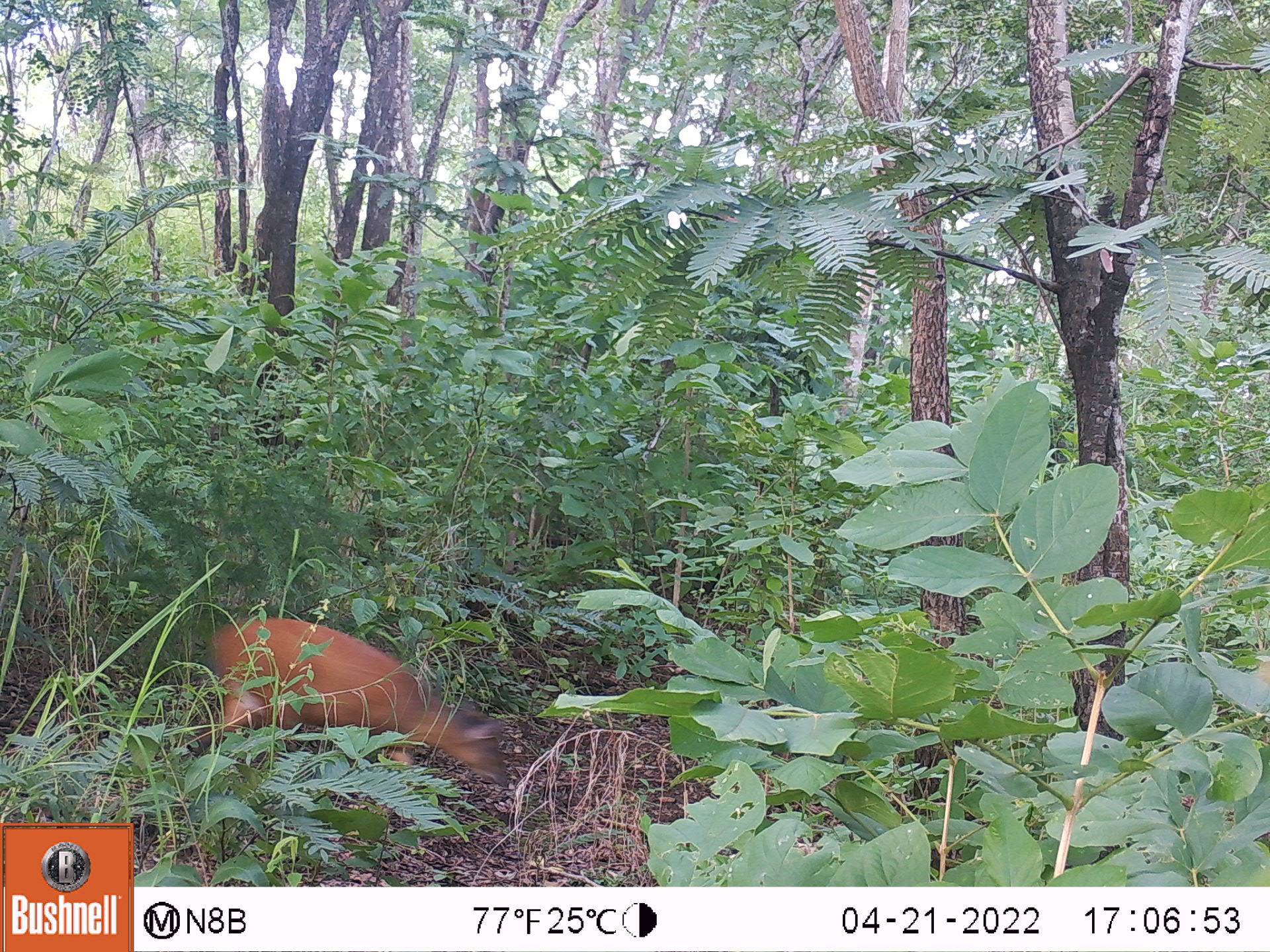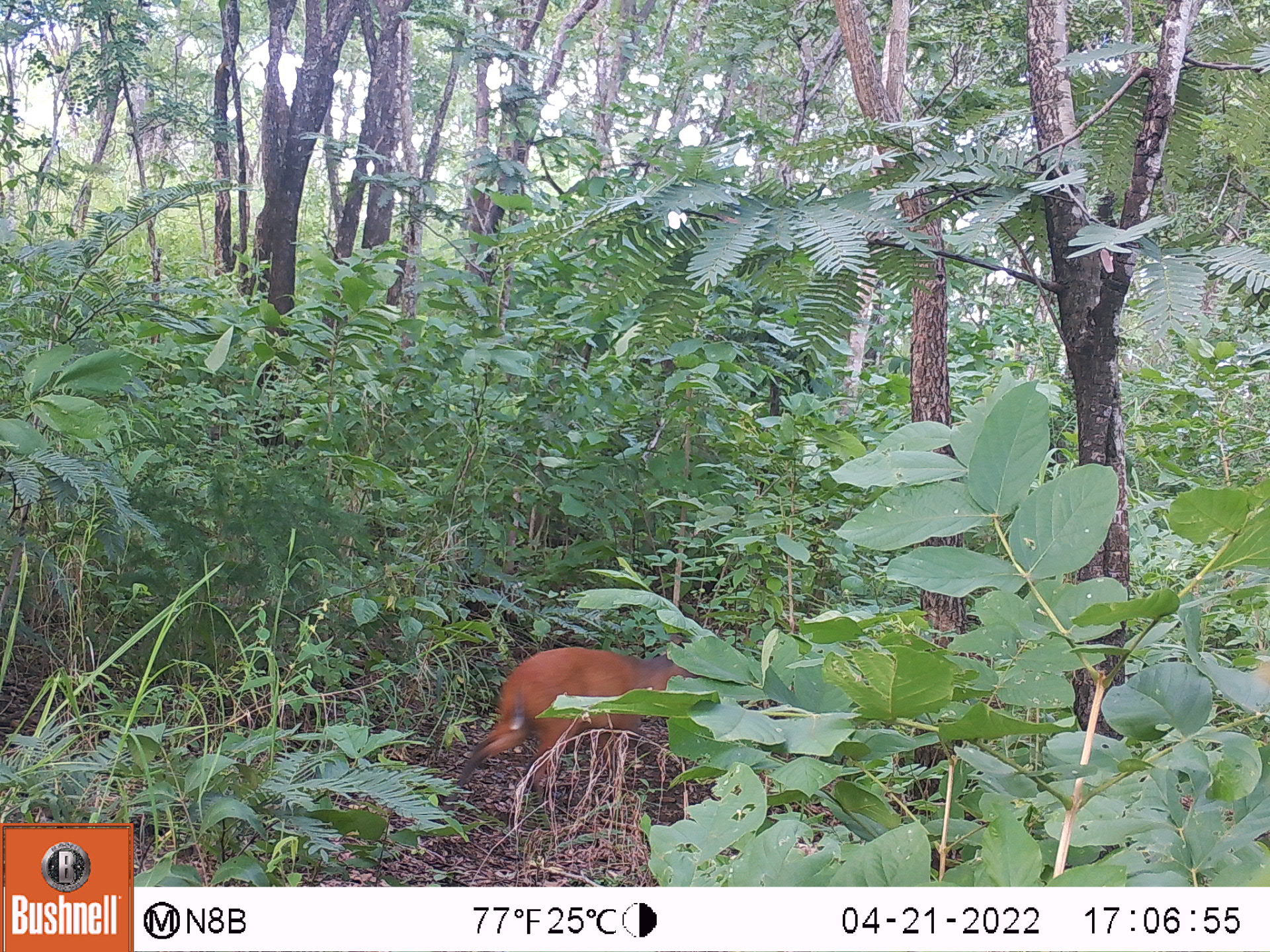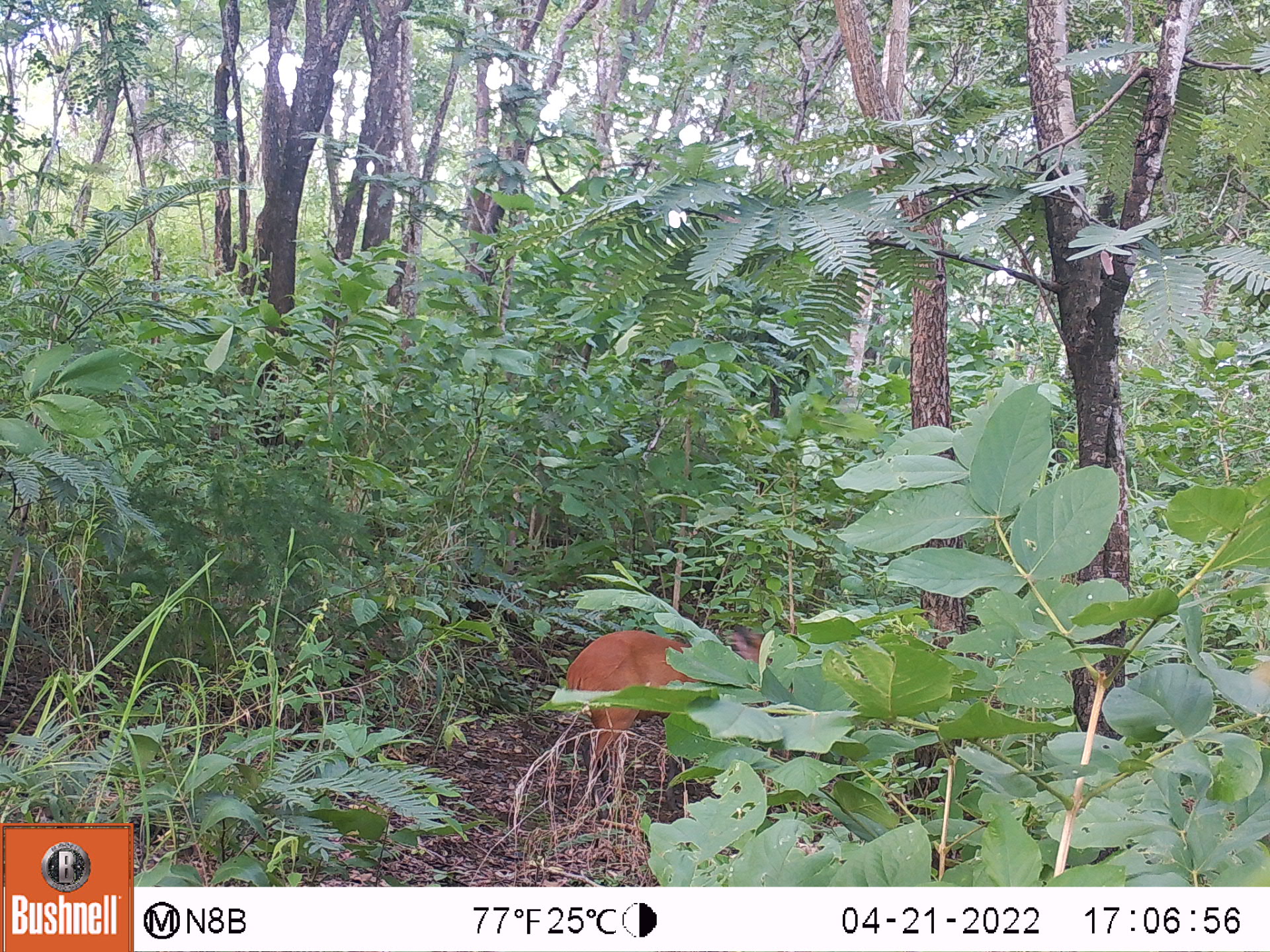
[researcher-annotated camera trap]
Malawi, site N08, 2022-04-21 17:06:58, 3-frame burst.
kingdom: Animalia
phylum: Chordata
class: Mammalia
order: Artiodactyla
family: Bovidae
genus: Cephalophorus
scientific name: Cephalophorus natalensis natalensis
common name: red duiker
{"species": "red duiker (Cephalophorus natalensis natalensis)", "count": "1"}